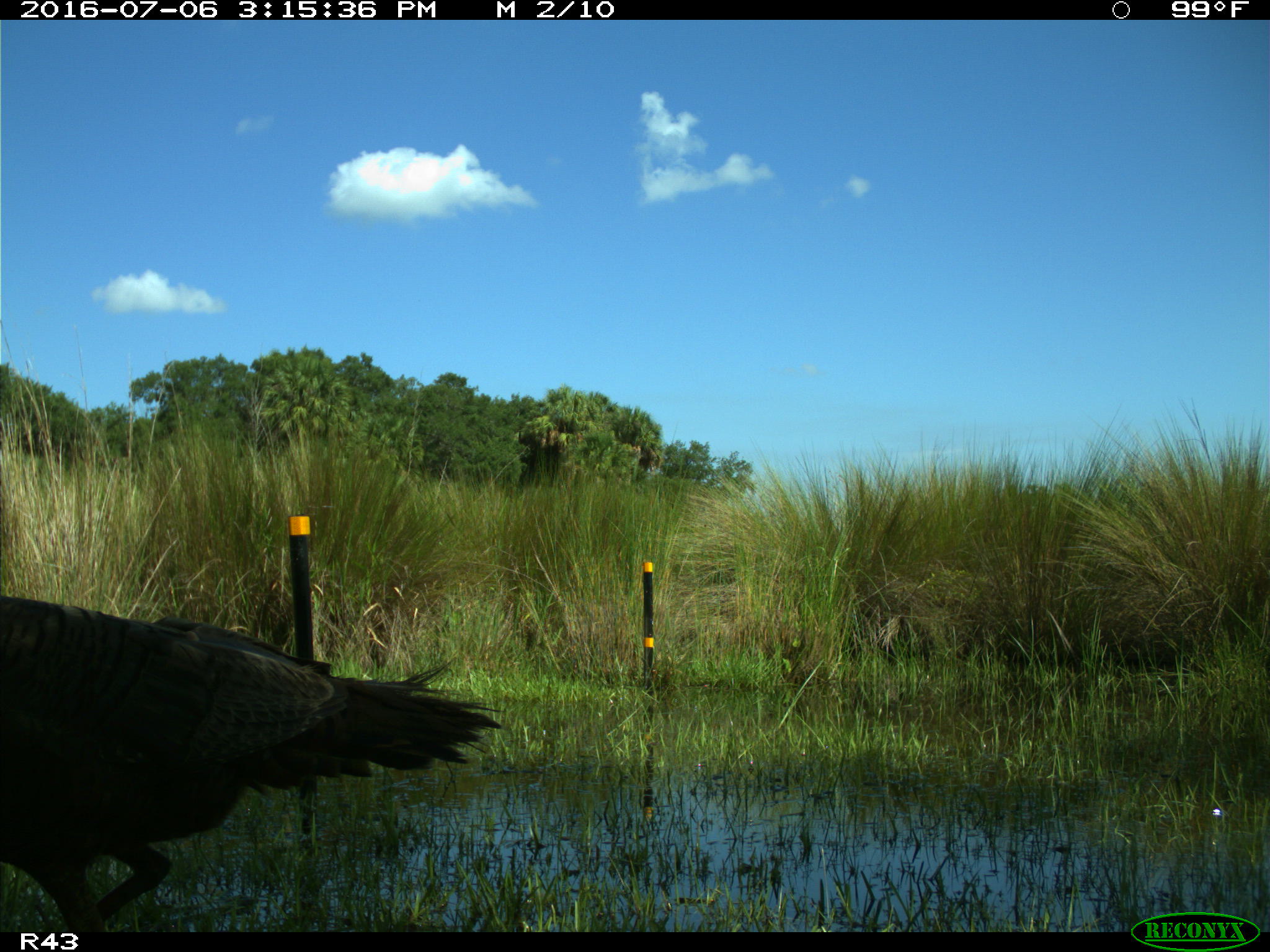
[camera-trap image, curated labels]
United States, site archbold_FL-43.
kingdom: Animalia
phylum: Chordata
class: Aves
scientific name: Aves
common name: birds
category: unidentified bird